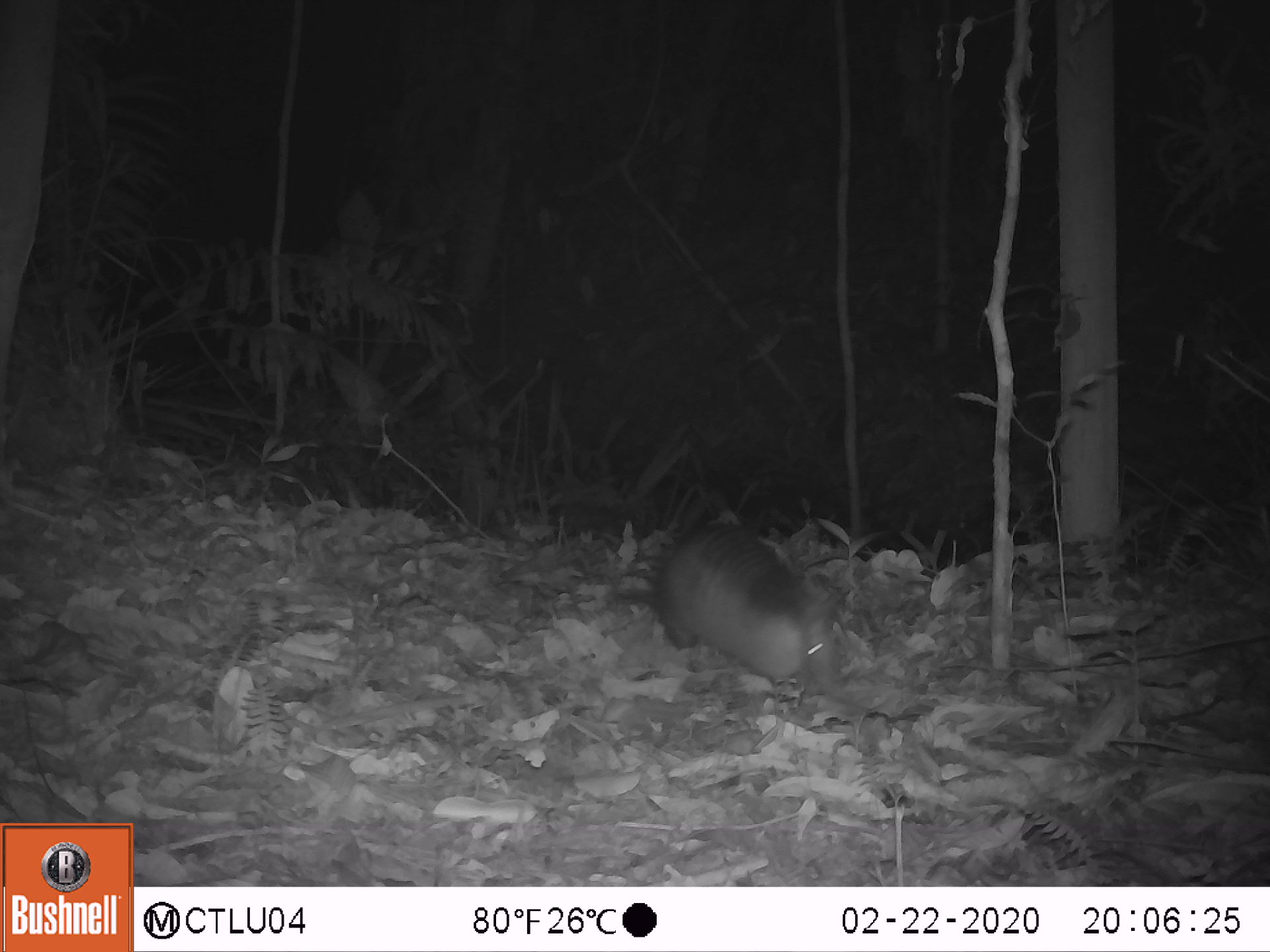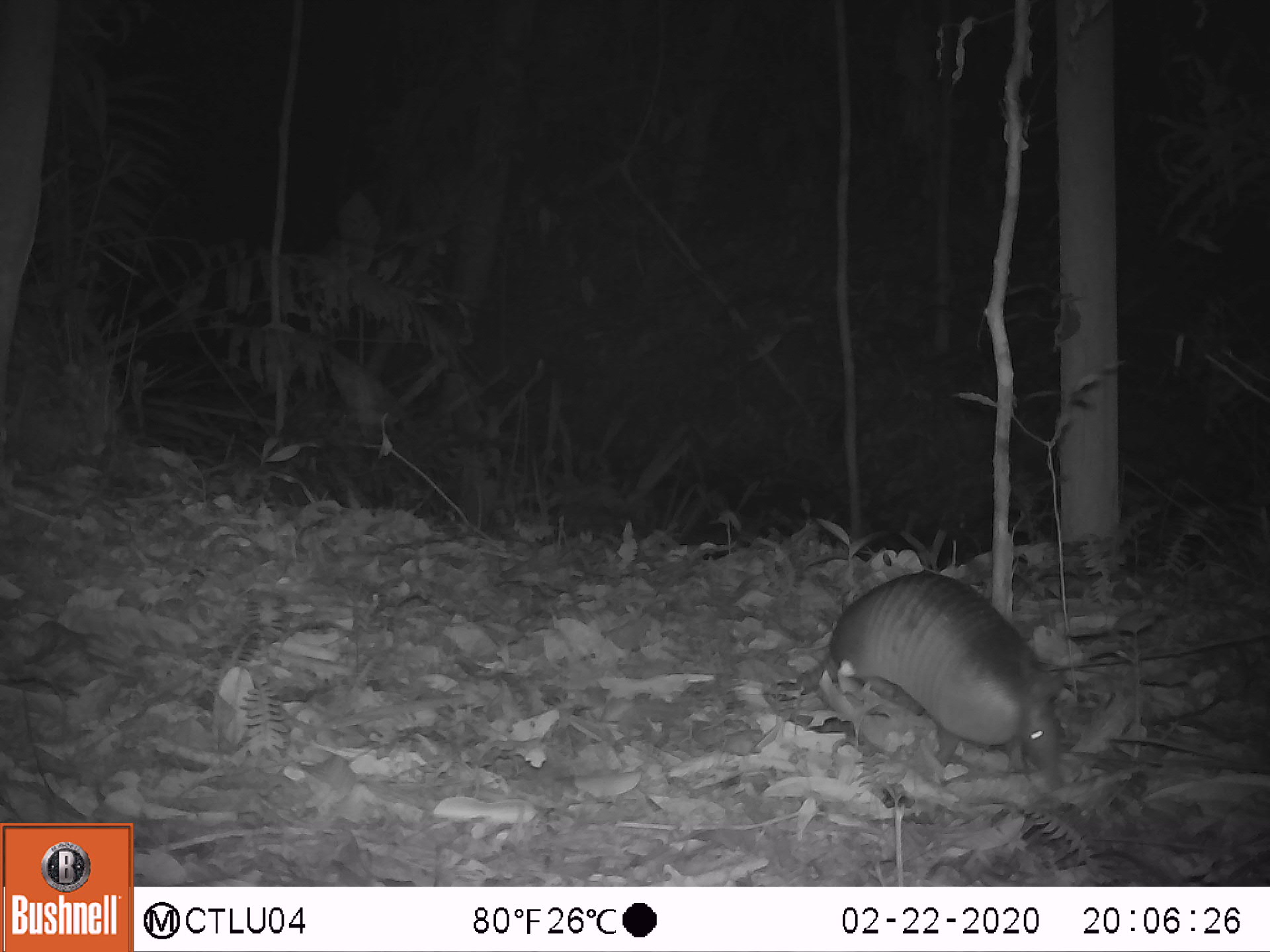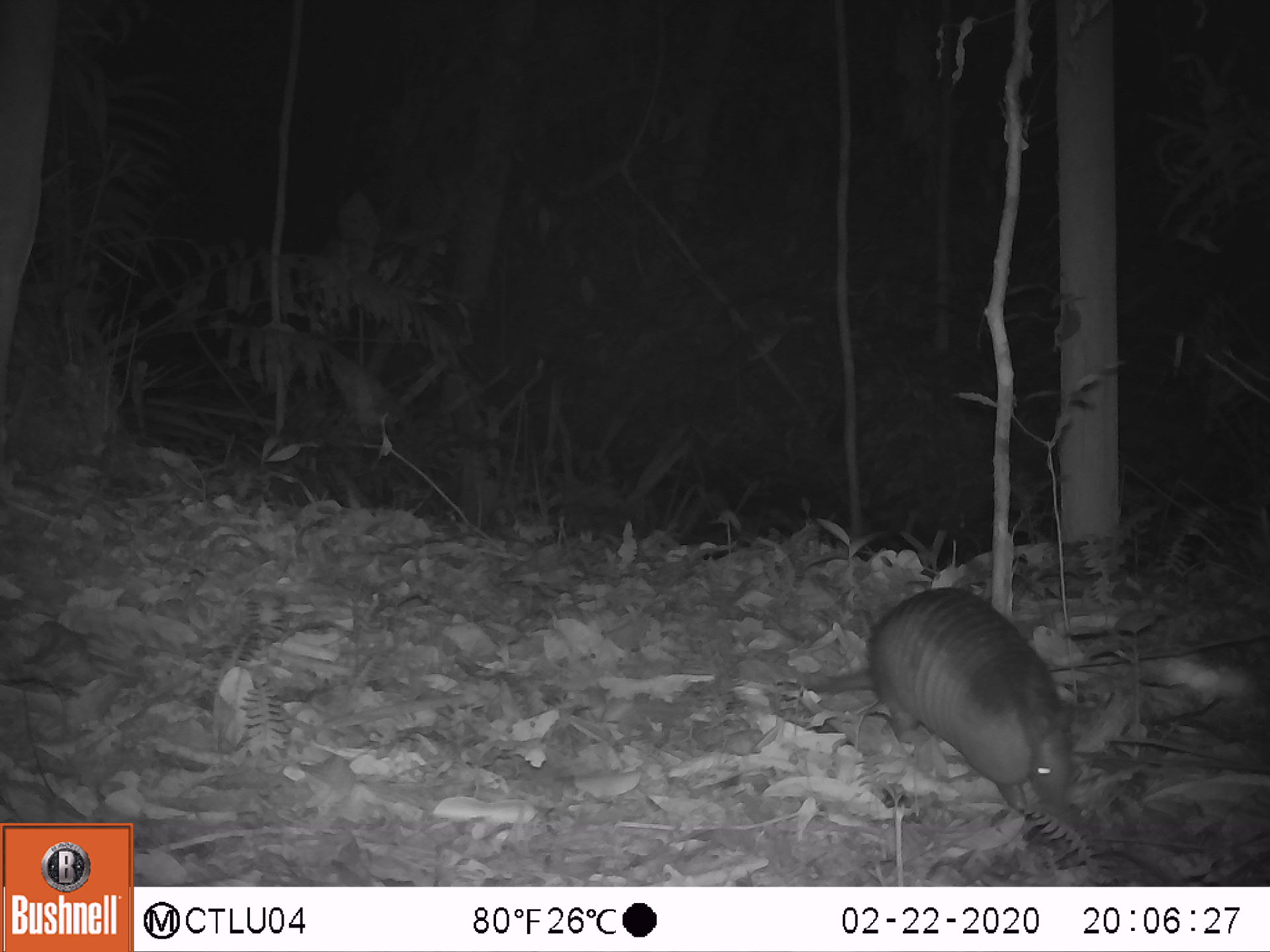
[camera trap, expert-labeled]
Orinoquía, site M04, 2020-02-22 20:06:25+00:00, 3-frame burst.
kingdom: Animalia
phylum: Chordata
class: Mammalia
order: Cingulata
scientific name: Cingulata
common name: armadillo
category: unknown armadillo